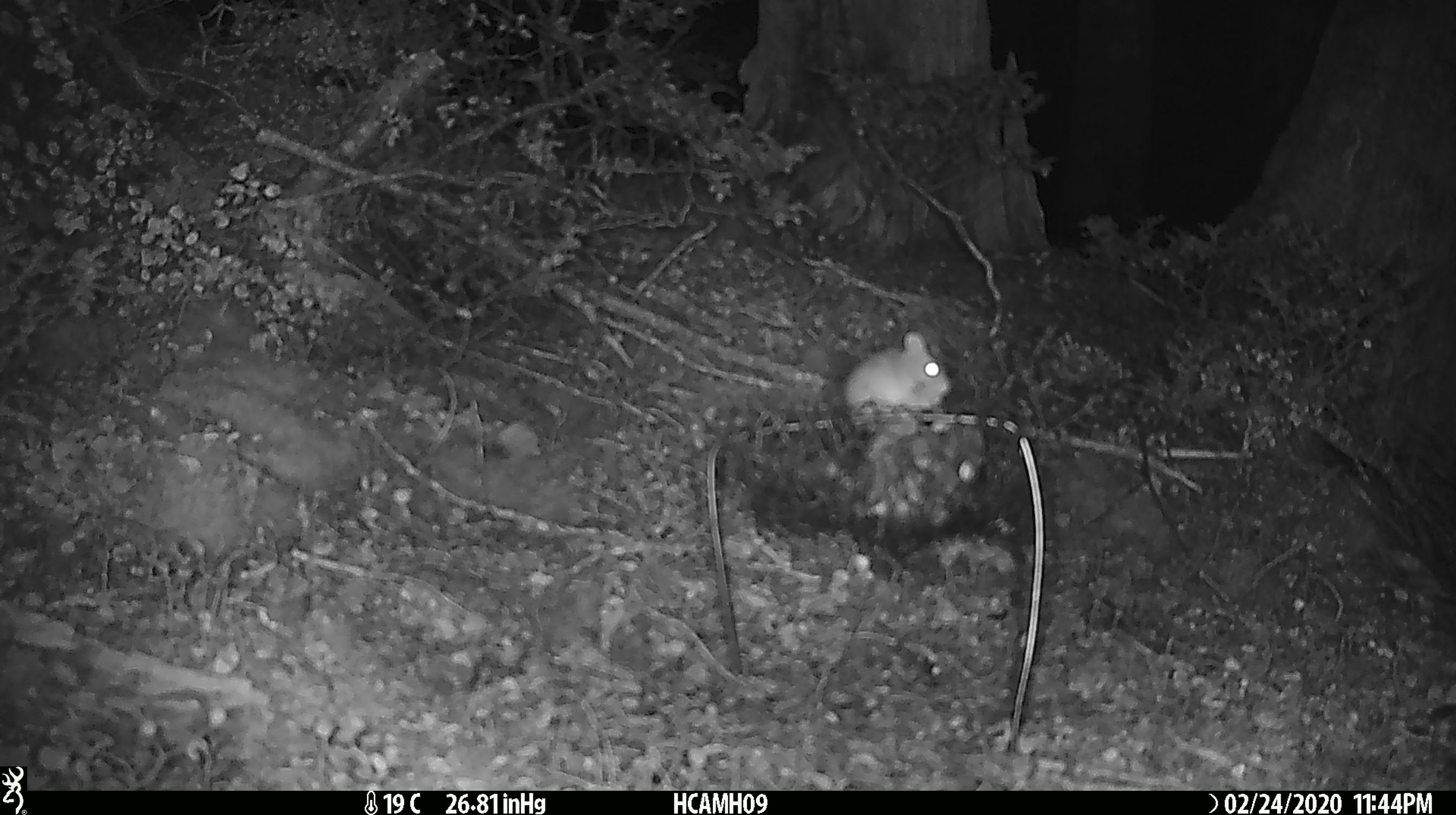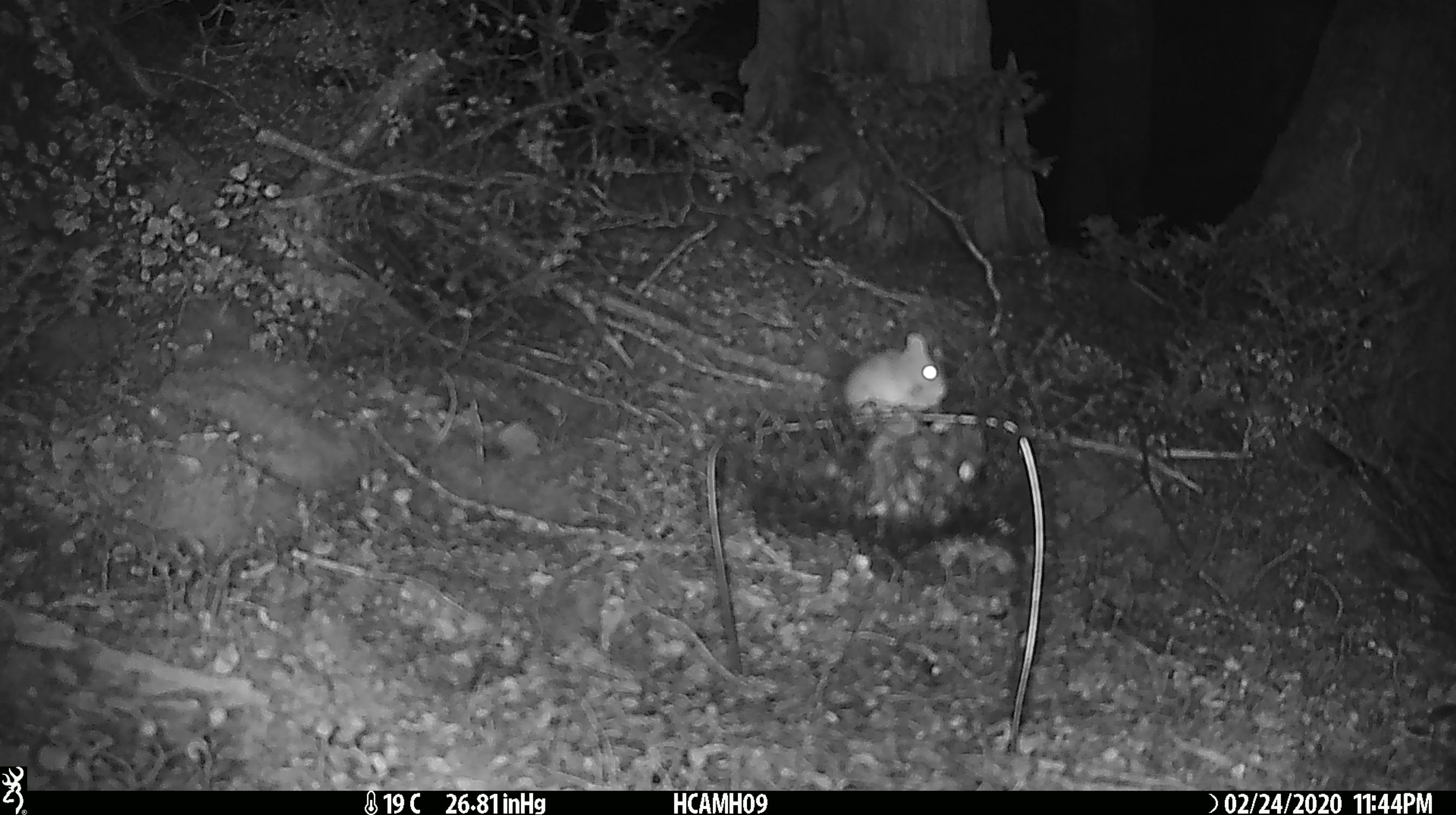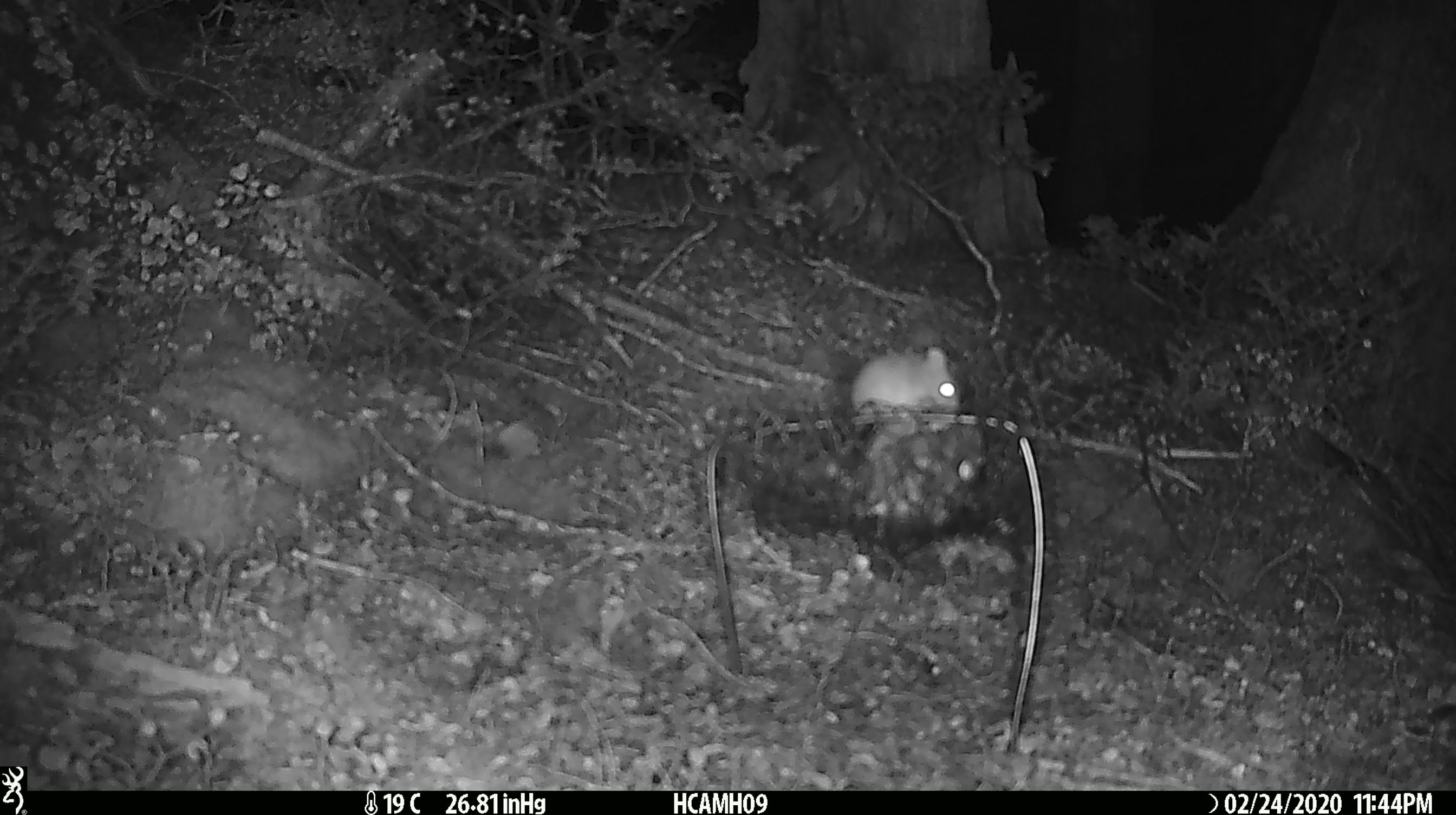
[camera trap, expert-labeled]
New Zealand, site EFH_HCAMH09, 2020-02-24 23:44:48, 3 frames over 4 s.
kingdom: Animalia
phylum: Chordata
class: Mammalia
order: Rodentia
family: Muridae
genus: Mus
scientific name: Mus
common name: mouse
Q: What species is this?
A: Mouse (Mus).